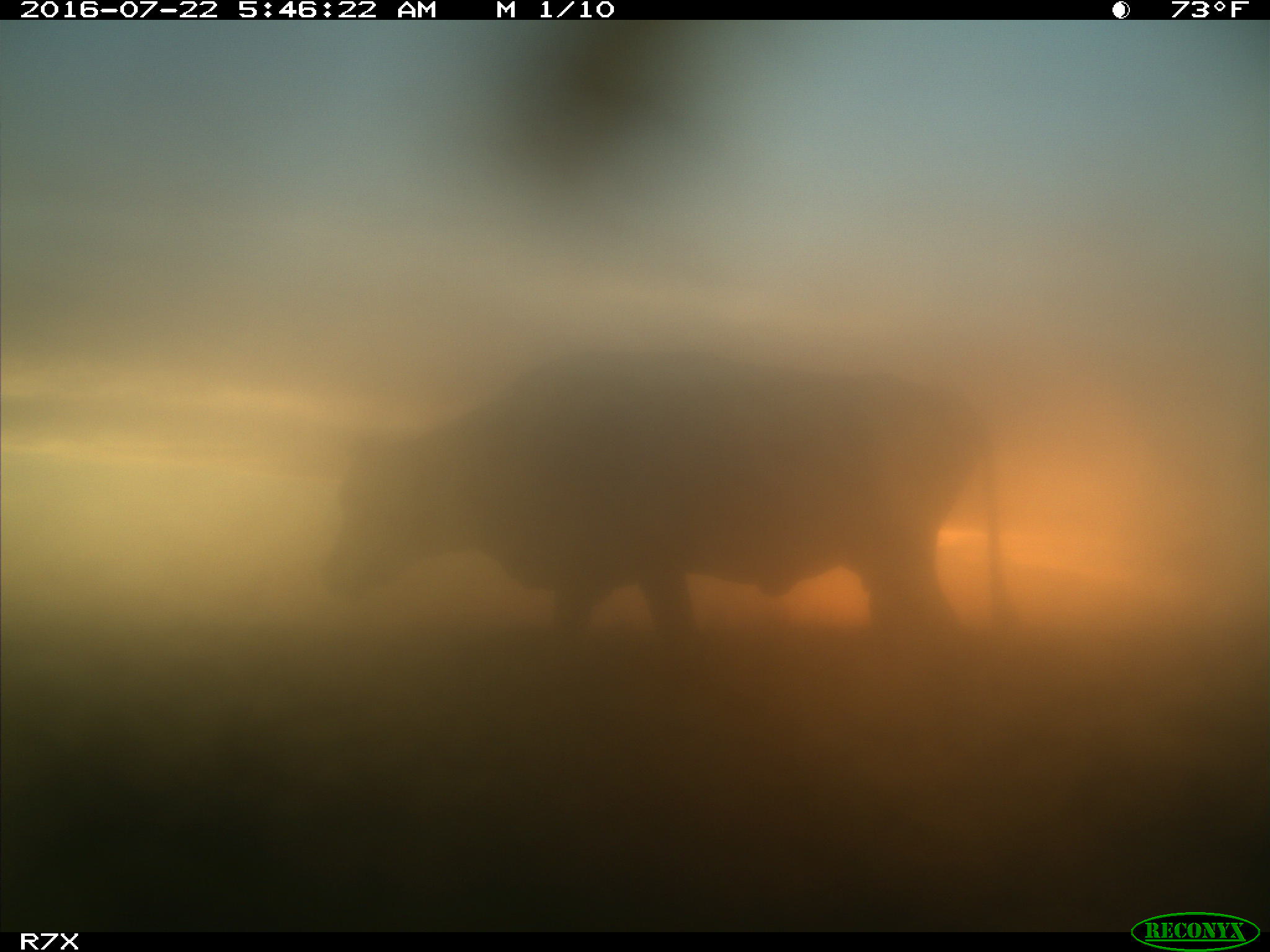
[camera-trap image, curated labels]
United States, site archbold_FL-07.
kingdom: Animalia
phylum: Chordata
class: Mammalia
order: Artiodactyla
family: Bovidae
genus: Bos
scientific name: Bos taurus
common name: domestic cow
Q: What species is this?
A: Bos taurus (domestic cow).